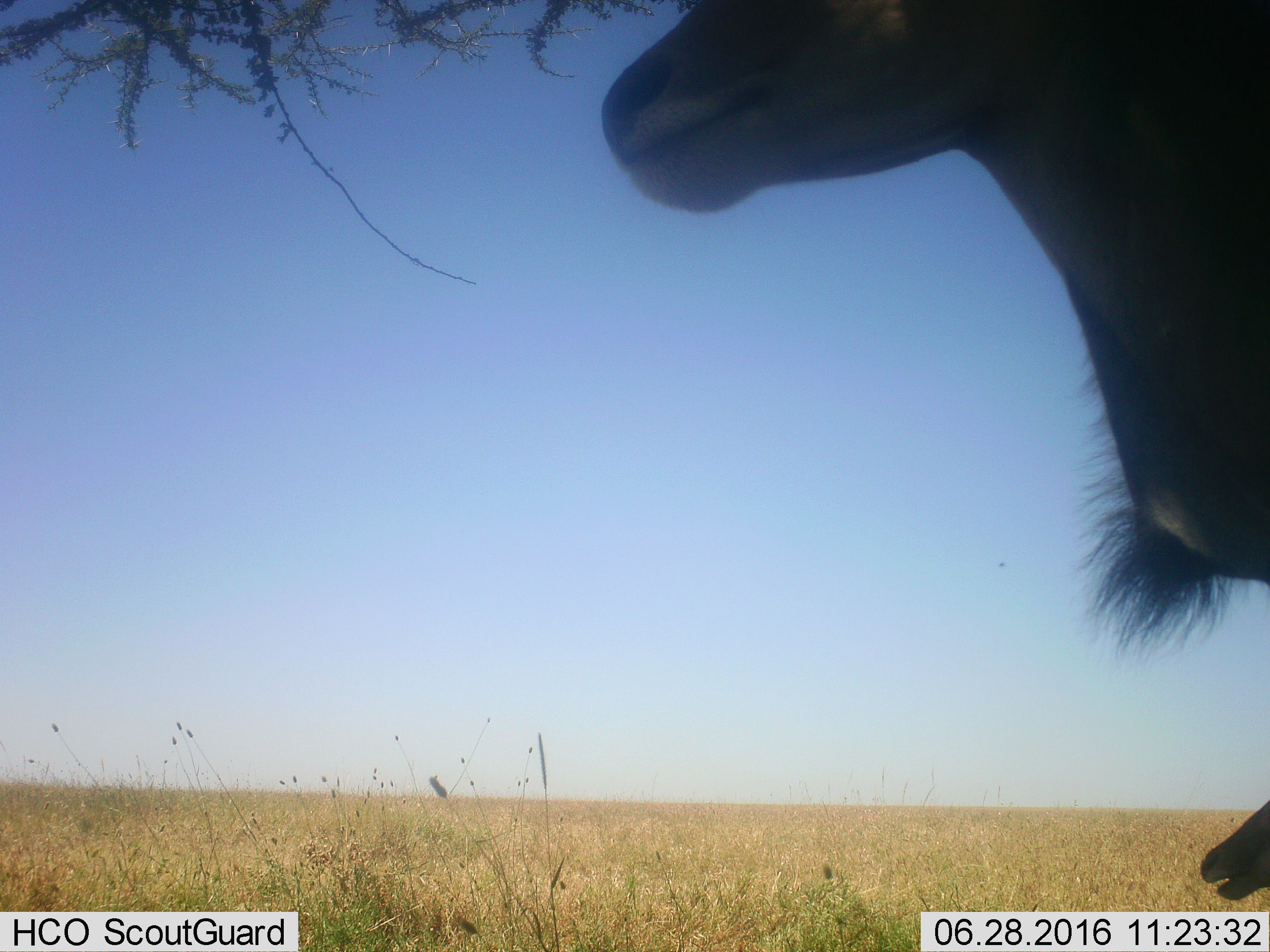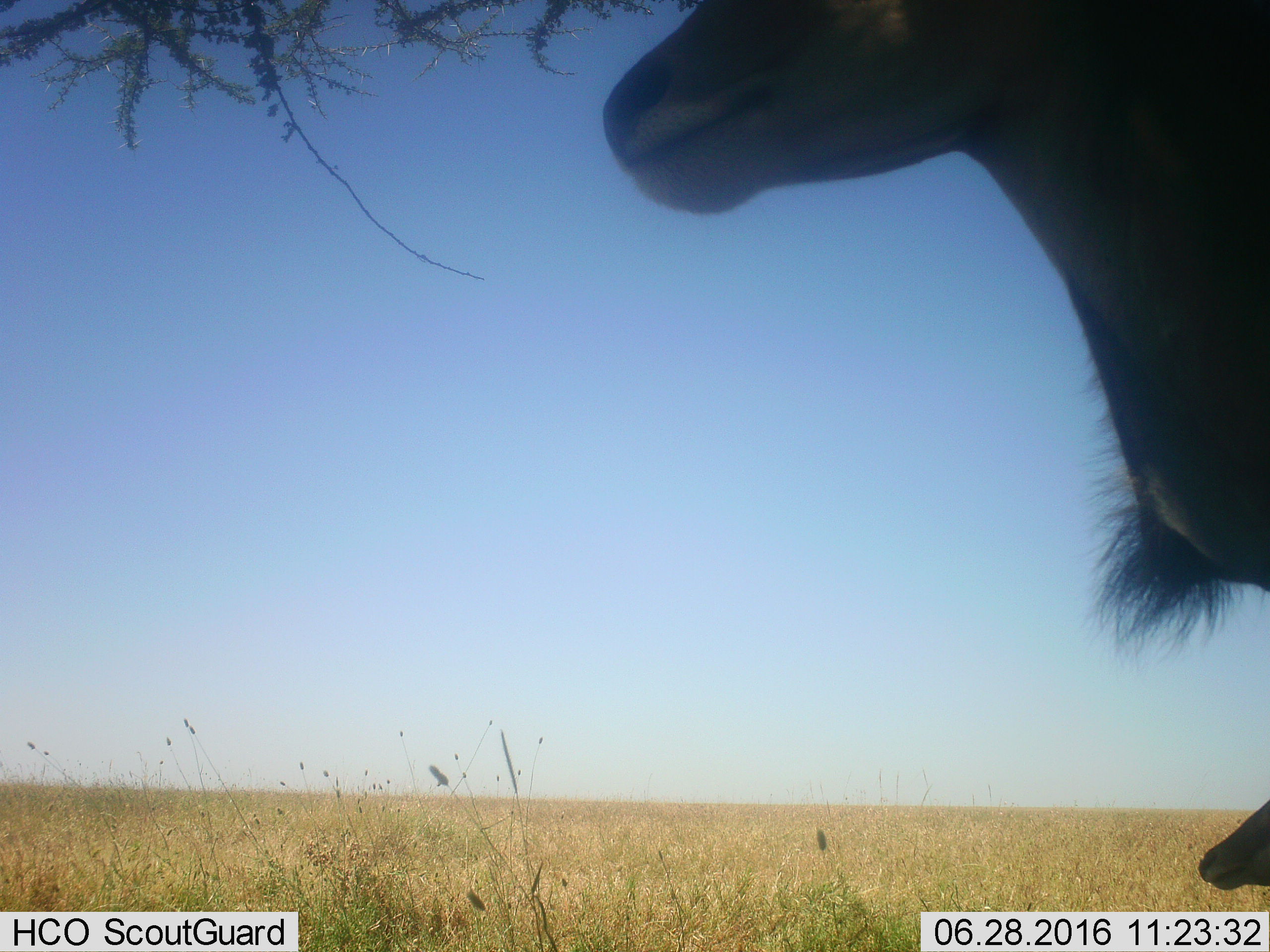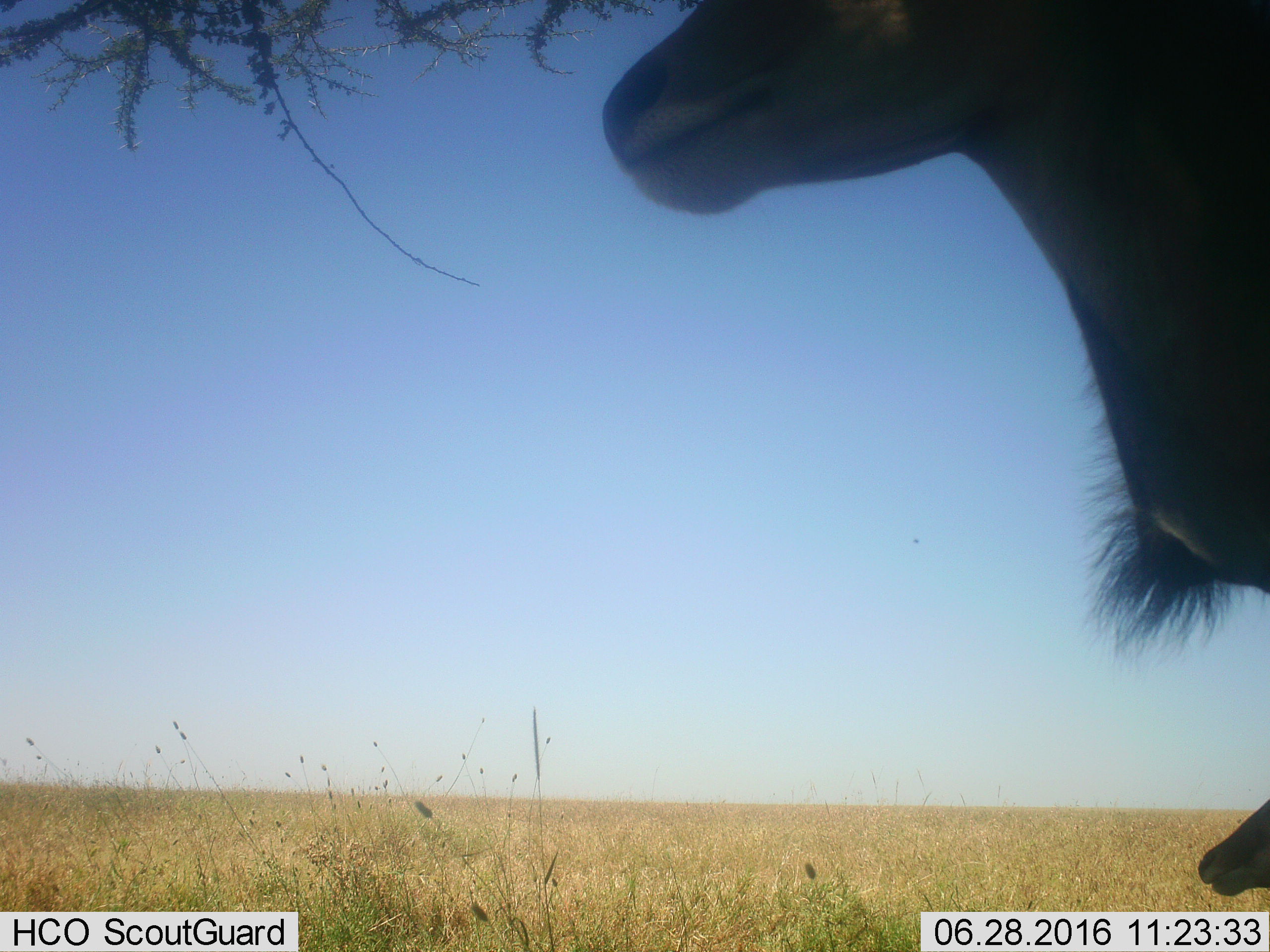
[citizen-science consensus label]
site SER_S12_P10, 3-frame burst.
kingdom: Animalia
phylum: Chordata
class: Mammalia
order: Artiodactyla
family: Bovidae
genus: Tragelaphus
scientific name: Tragelaphus oryx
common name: eland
Eland (Tragelaphus oryx), count 2. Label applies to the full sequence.